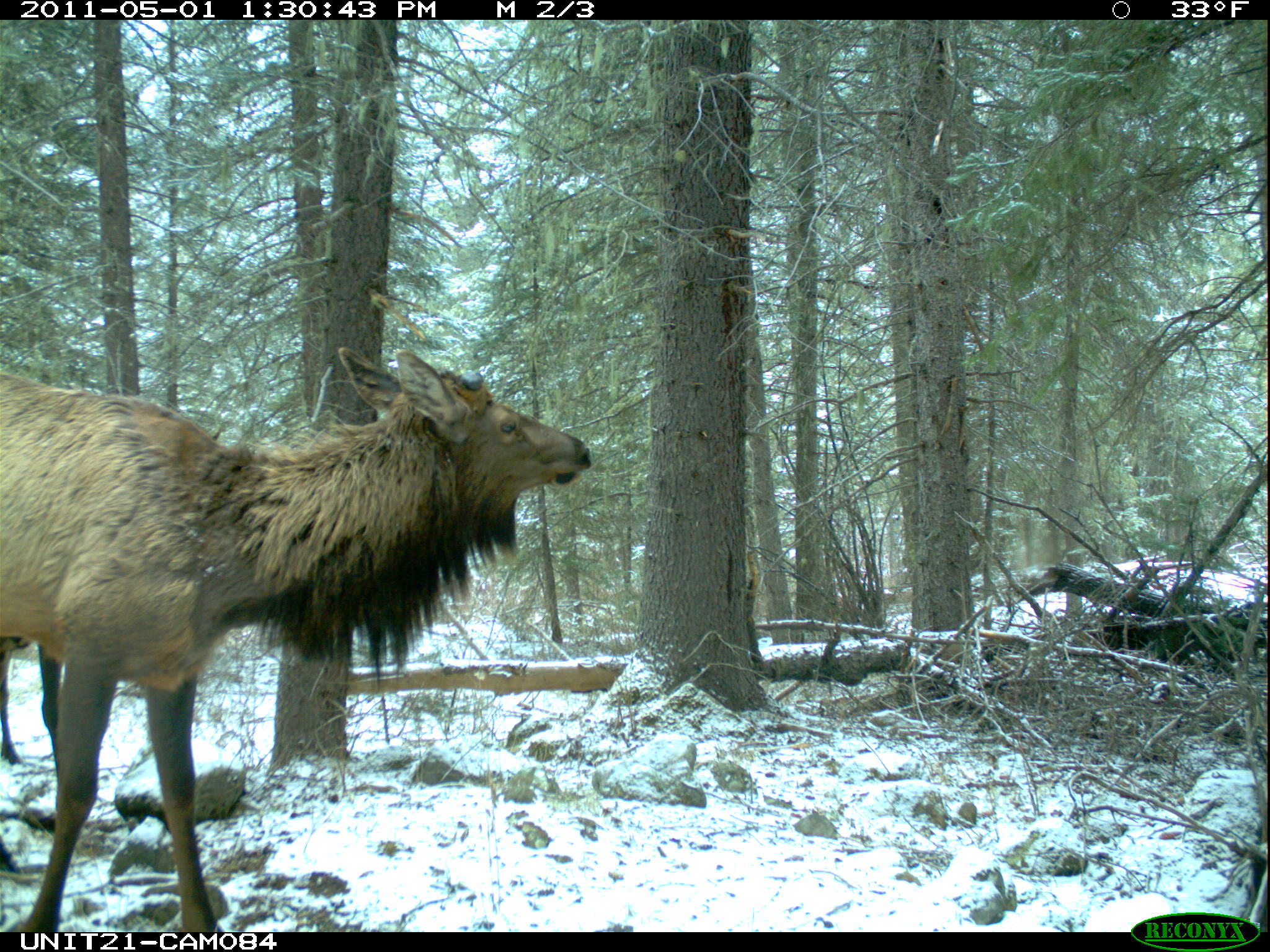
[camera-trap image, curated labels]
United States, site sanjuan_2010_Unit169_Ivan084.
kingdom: Animalia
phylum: Chordata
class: Mammalia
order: Artiodactyla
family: Cervidae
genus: Cervus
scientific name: Cervus elaphus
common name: red deer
Cervus elaphus (red deer).